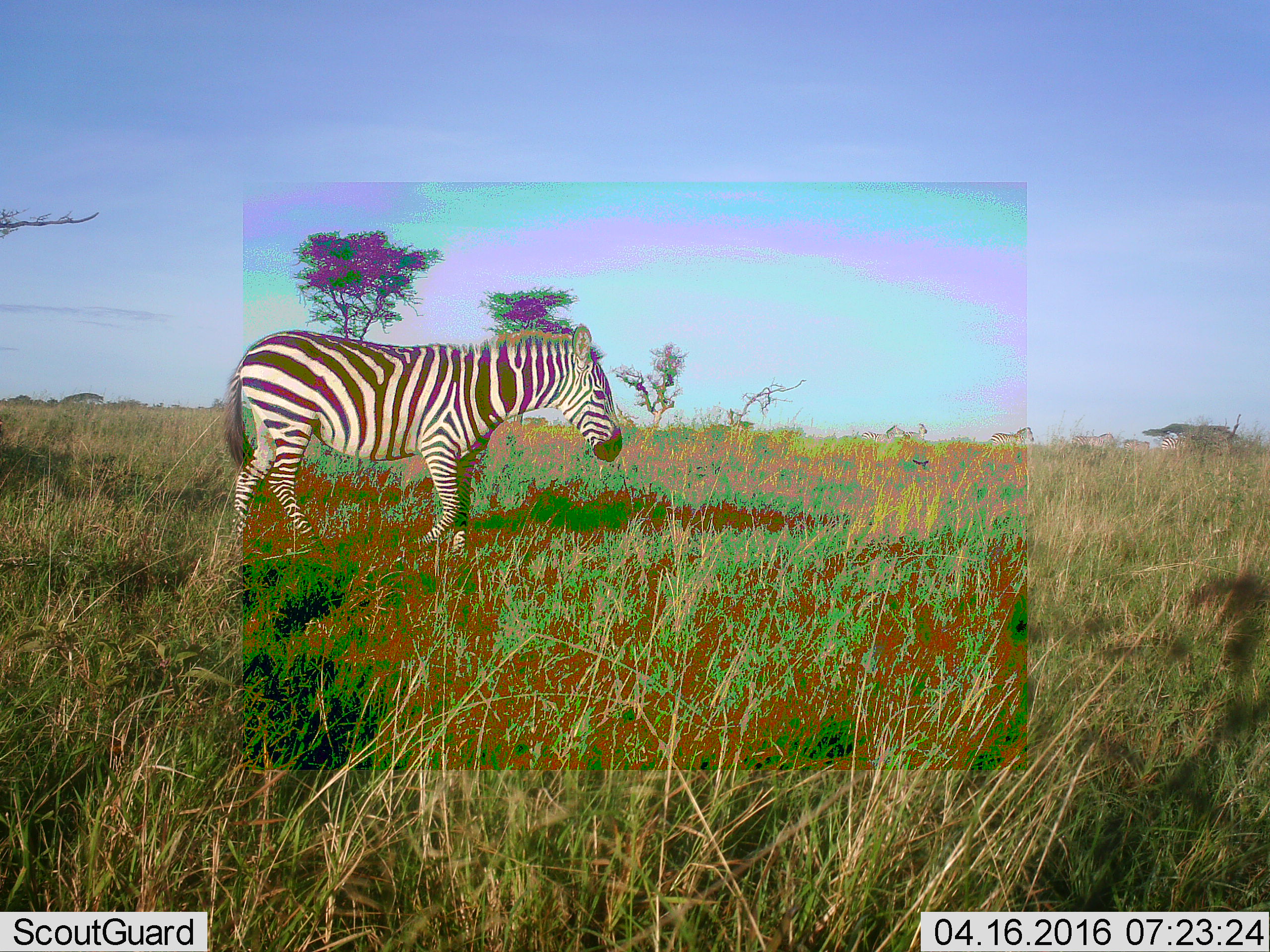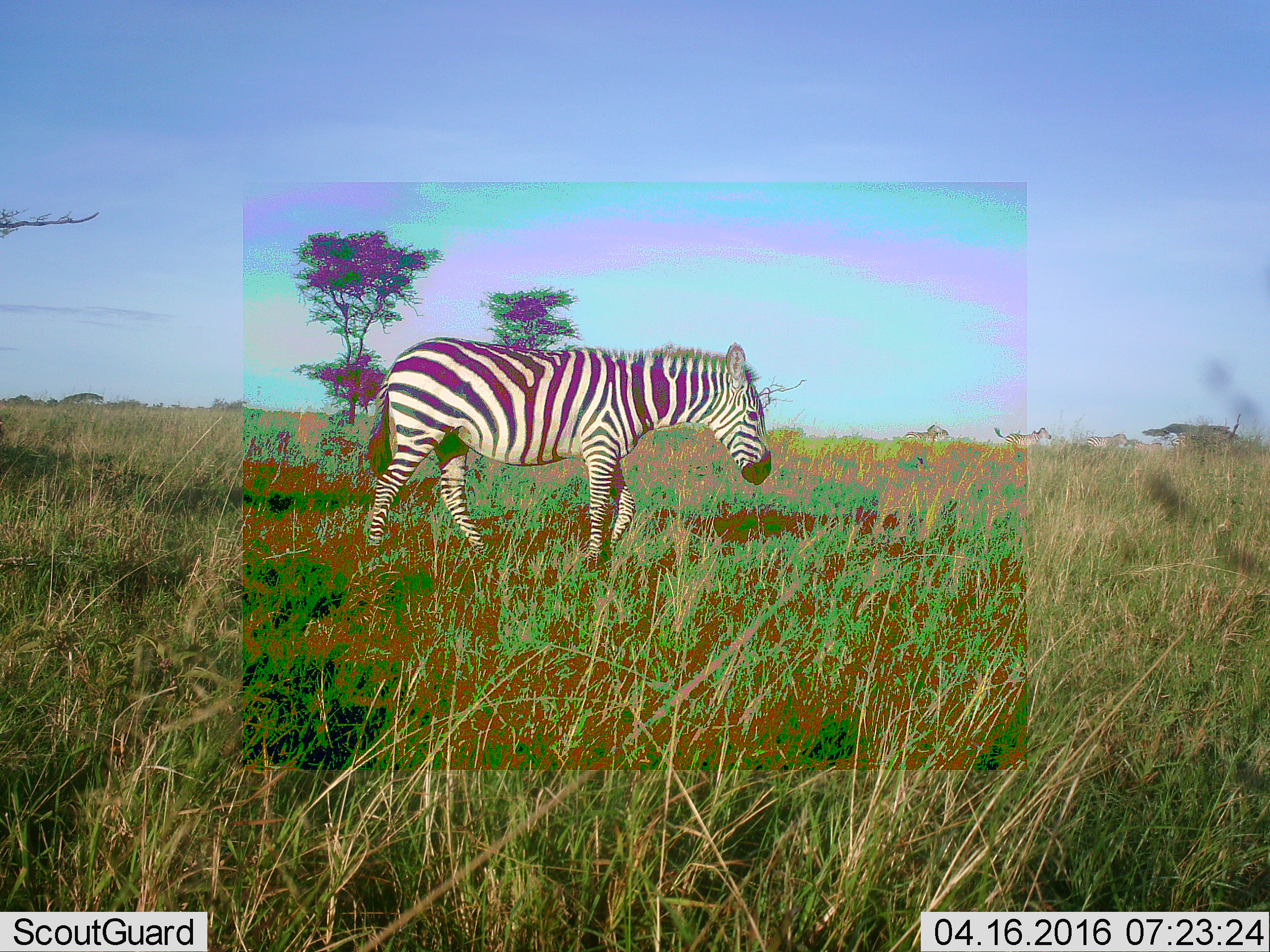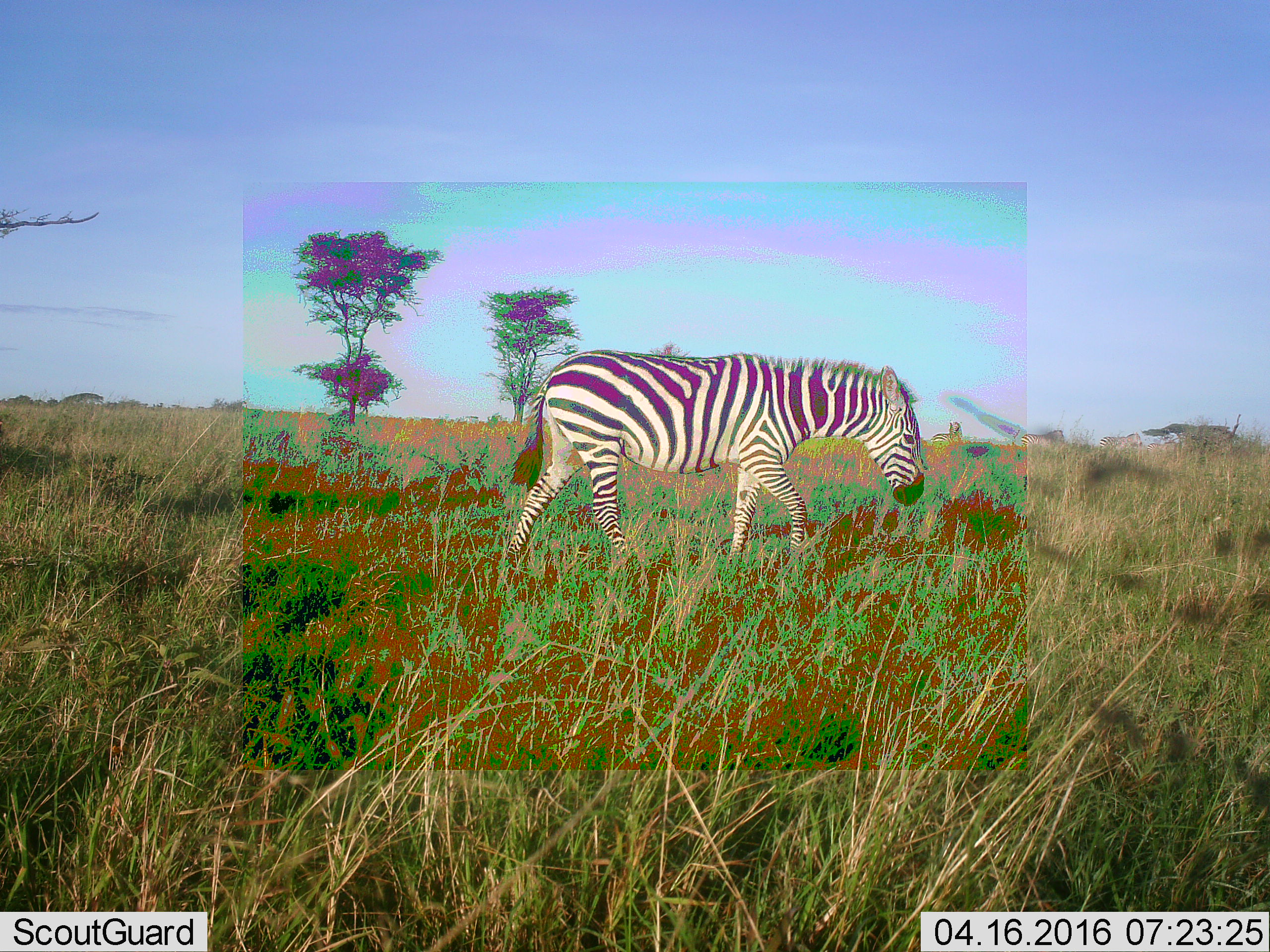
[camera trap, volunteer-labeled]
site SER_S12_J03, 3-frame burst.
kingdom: Animalia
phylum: Chordata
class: Mammalia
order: Perissodactyla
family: Equidae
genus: Equus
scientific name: Equus quagga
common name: plains zebra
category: zebraplains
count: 1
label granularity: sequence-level